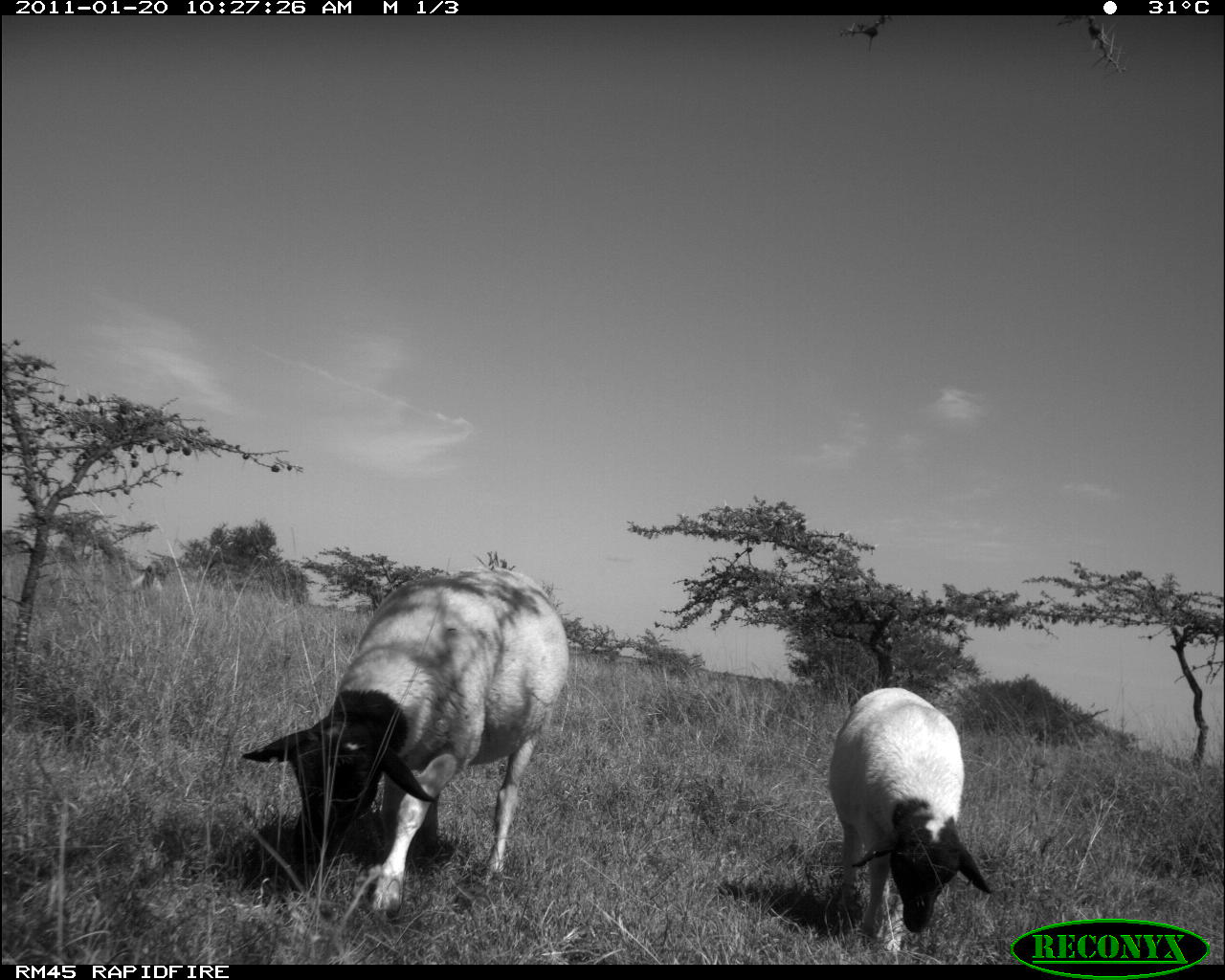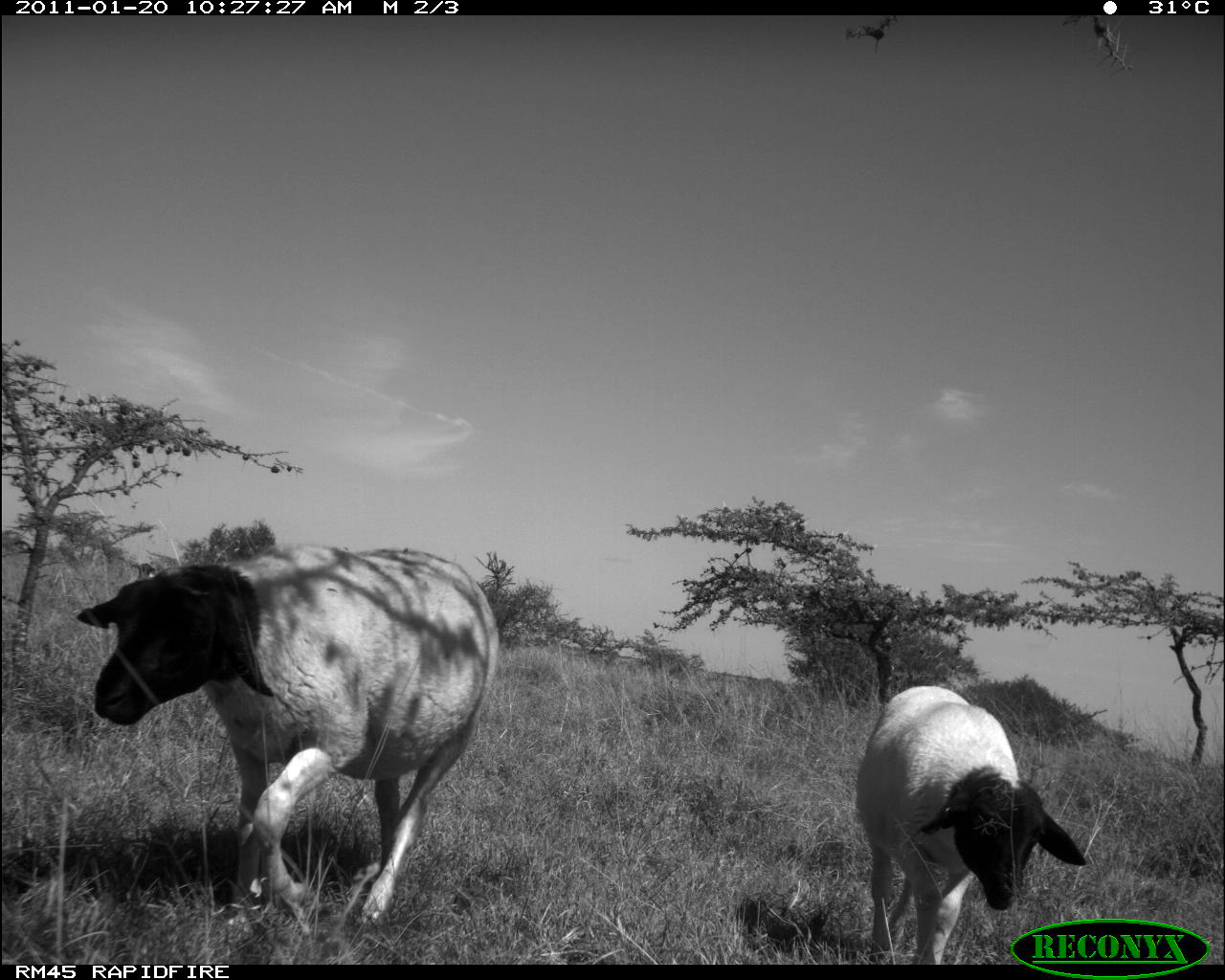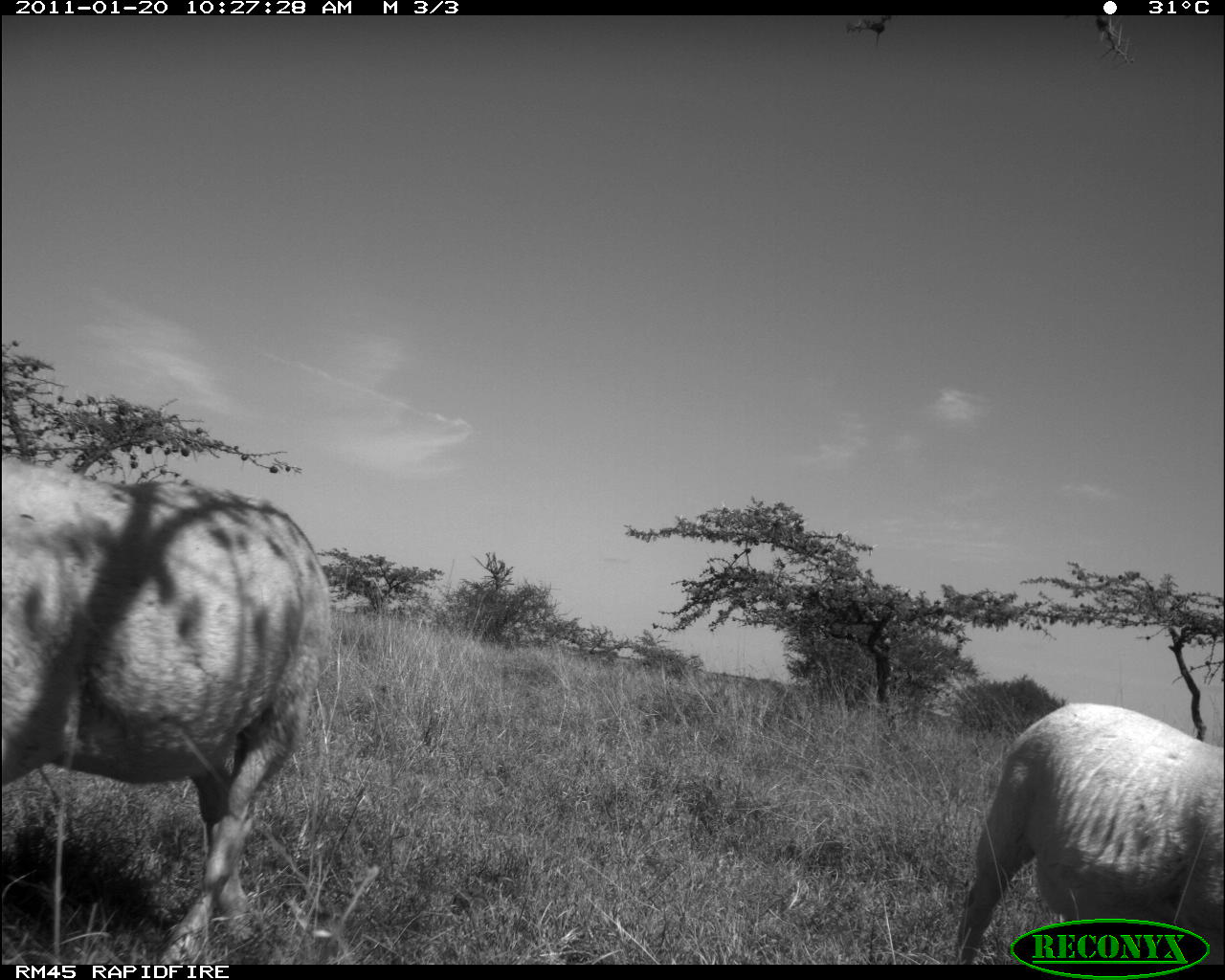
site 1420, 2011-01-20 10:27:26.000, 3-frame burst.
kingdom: Animalia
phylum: Chordata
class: Mammalia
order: Artiodactyla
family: Bovidae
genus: Madoqua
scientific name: Madoqua guentheri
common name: günther's dik-dik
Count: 3.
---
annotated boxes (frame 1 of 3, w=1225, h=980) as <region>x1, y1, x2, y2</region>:
madoqua guentheri: <region>243, 568, 569, 920</region>; <region>828, 687, 995, 954</region>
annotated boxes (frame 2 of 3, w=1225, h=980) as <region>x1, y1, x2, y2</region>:
madoqua guentheri: <region>73, 546, 501, 934</region>; <region>857, 685, 1088, 964</region>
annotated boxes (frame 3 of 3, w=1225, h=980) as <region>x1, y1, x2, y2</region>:
madoqua guentheri: <region>3, 450, 335, 966</region>; <region>954, 700, 1225, 966</region>